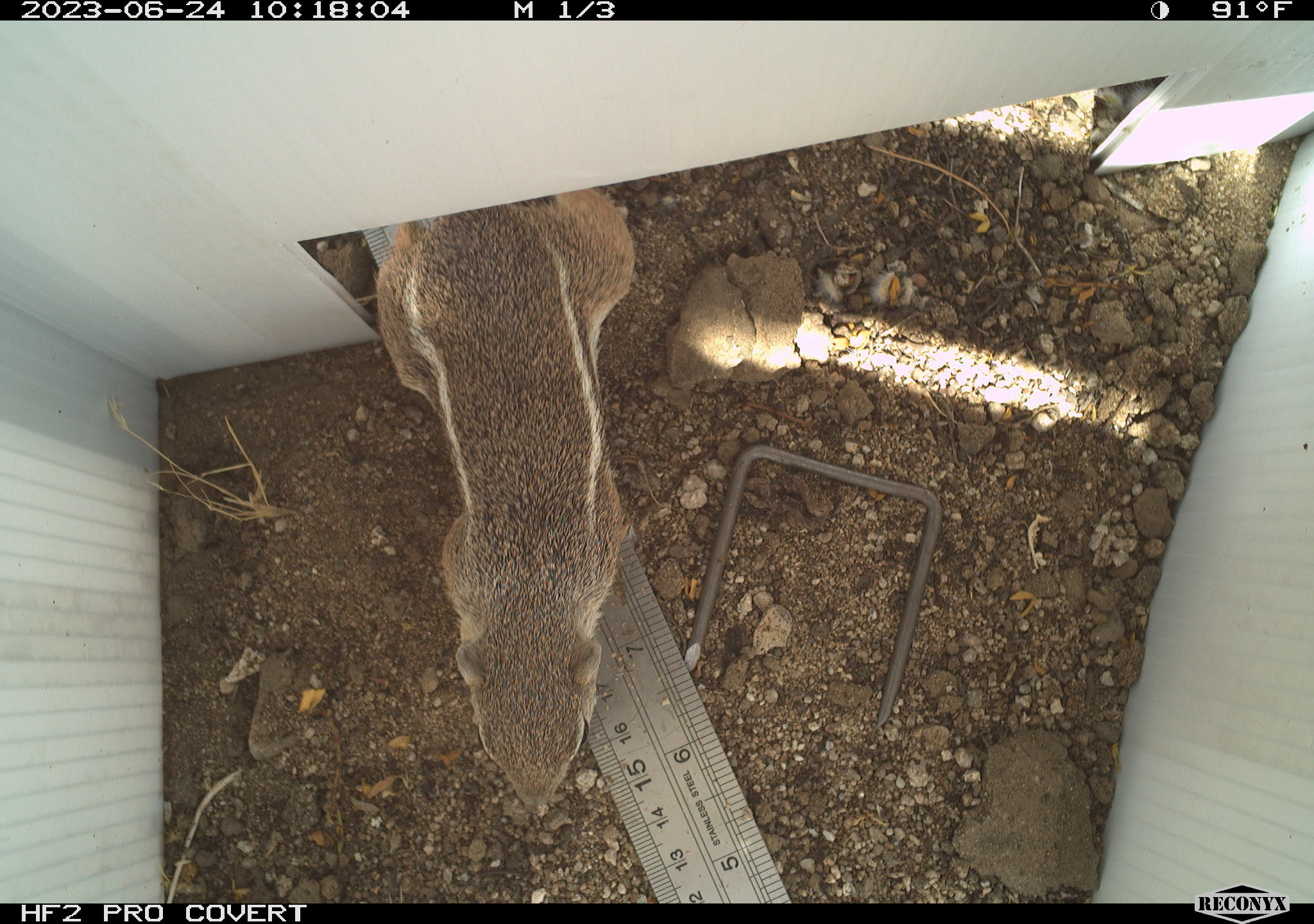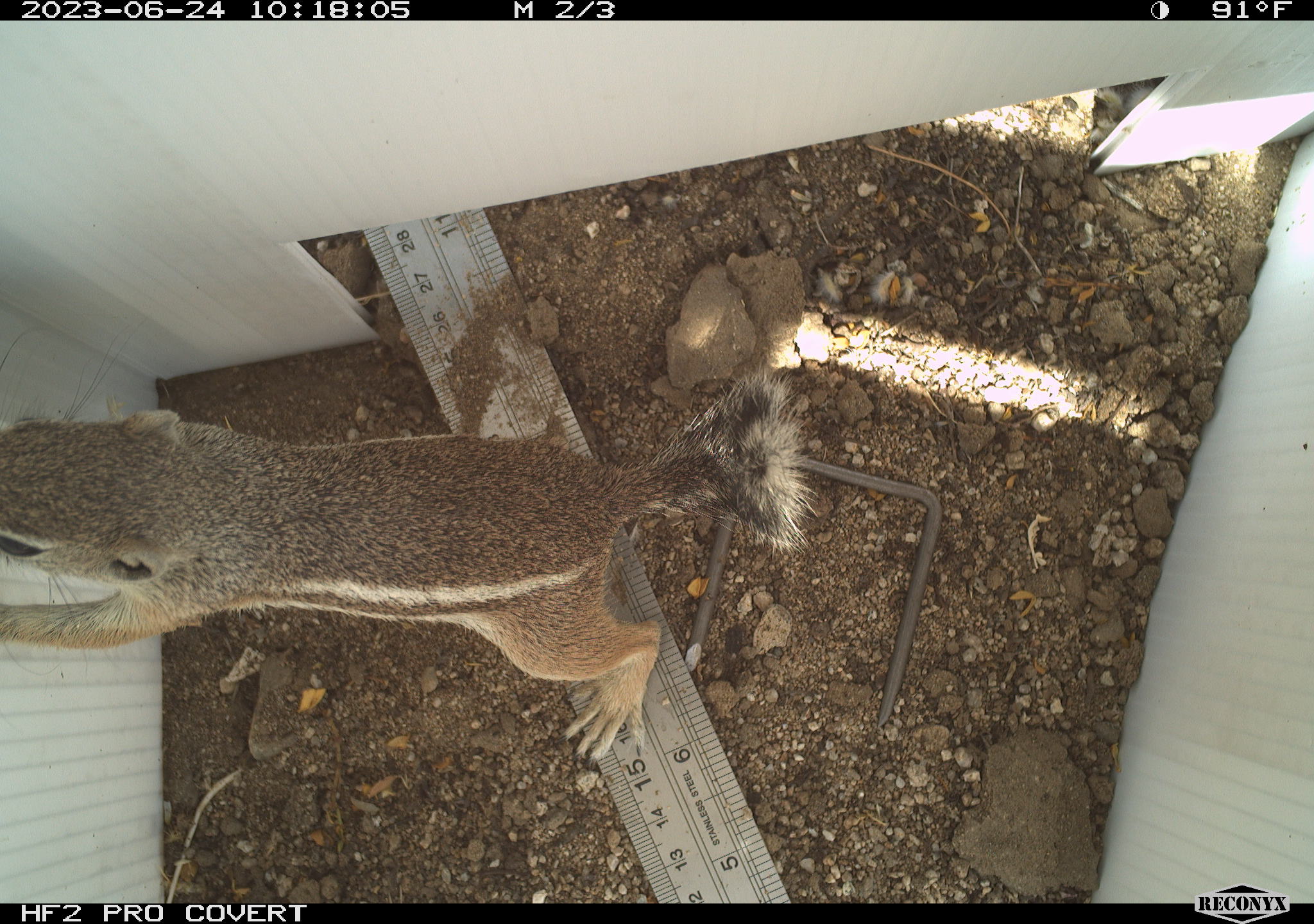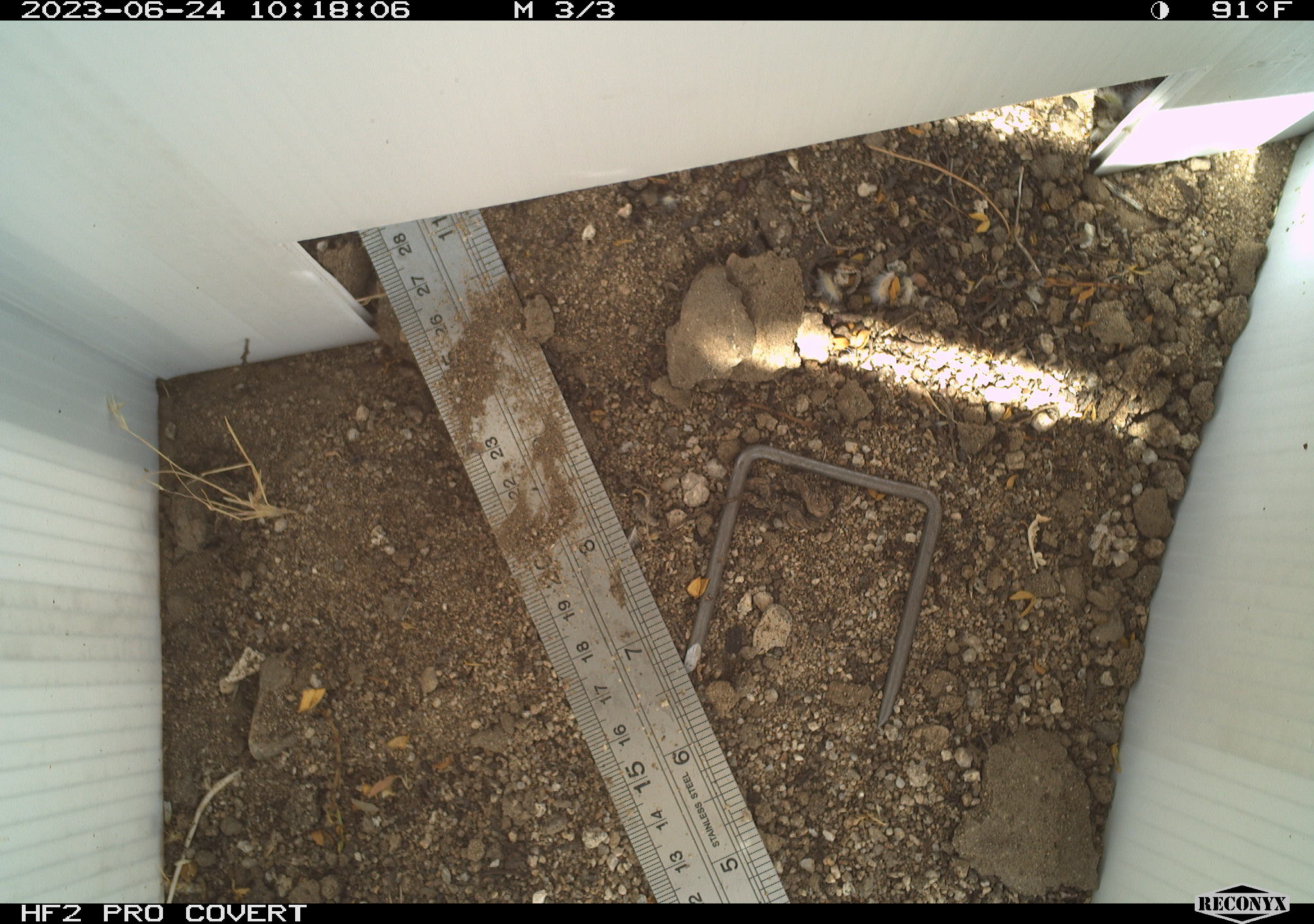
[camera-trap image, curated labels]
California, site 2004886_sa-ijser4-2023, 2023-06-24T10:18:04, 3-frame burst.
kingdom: Animalia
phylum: Chordata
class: Mammalia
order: Rodentia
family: Sciuridae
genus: Ammospermophilus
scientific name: Ammospermophilus leucurus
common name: white-tailed antelope squirrel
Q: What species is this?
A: White-tailed antelope squirrel (Ammospermophilus leucurus).